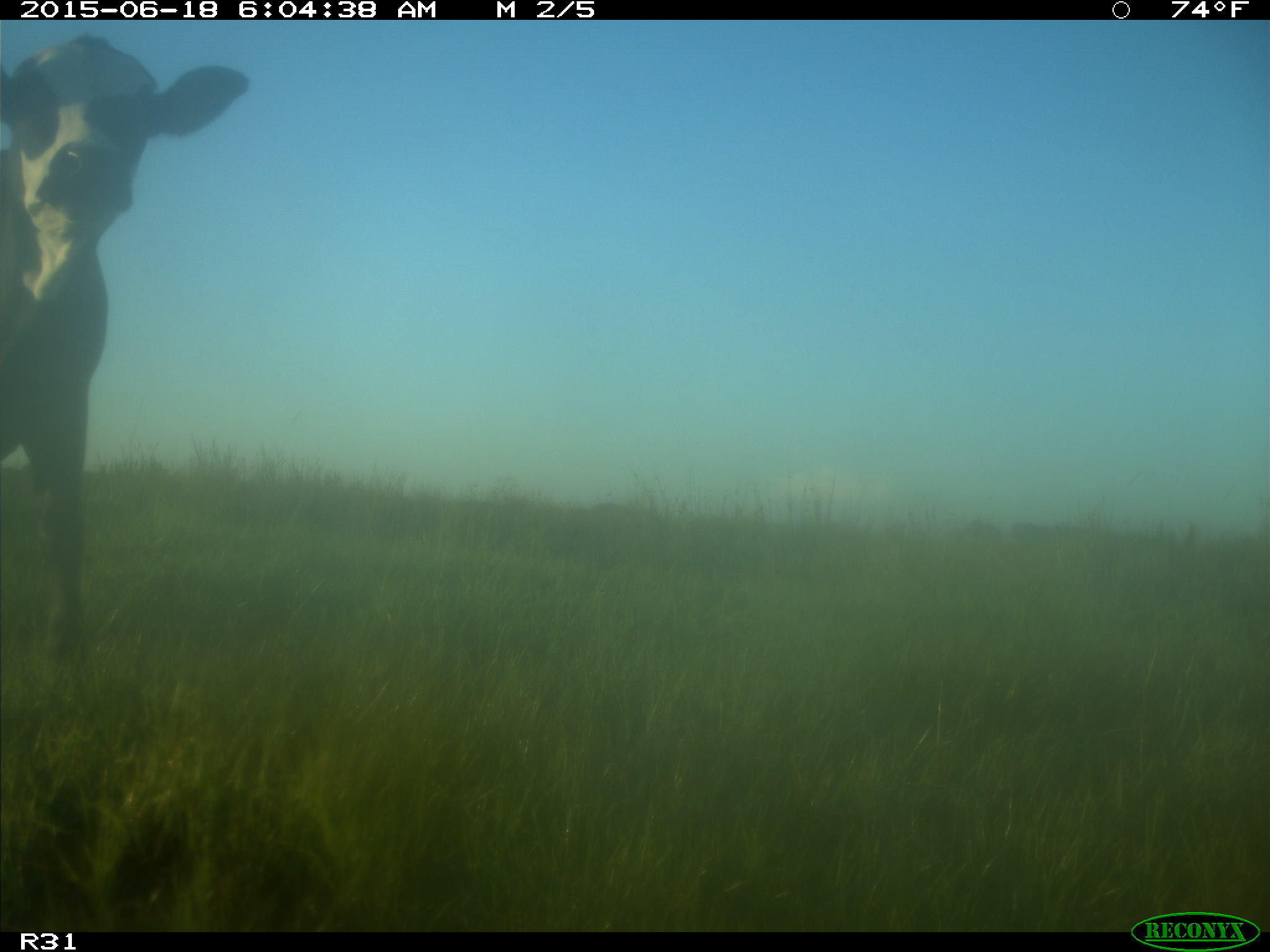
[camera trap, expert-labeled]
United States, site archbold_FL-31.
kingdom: Animalia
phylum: Chordata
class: Mammalia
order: Artiodactyla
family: Bovidae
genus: Bos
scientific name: Bos taurus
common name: domestic cow